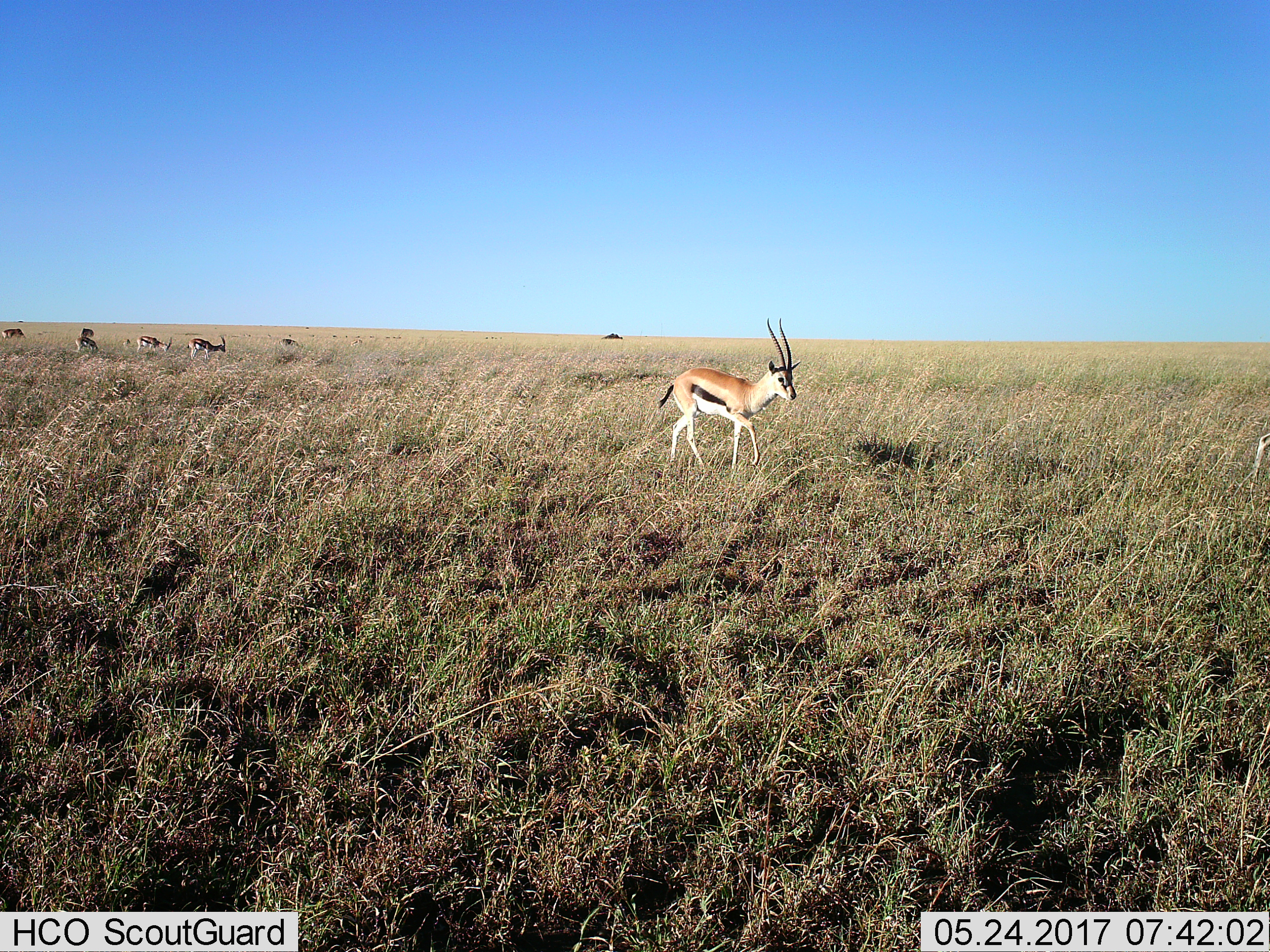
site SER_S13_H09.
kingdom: Animalia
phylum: Chordata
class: Mammalia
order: Artiodactyla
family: Bovidae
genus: Eudorcas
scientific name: Eudorcas thomsonii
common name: thomson's gazelle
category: gazellethomsons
Gazellethomsons (thomson's gazelle) (Eudorcas thomsonii), count 8. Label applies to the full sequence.